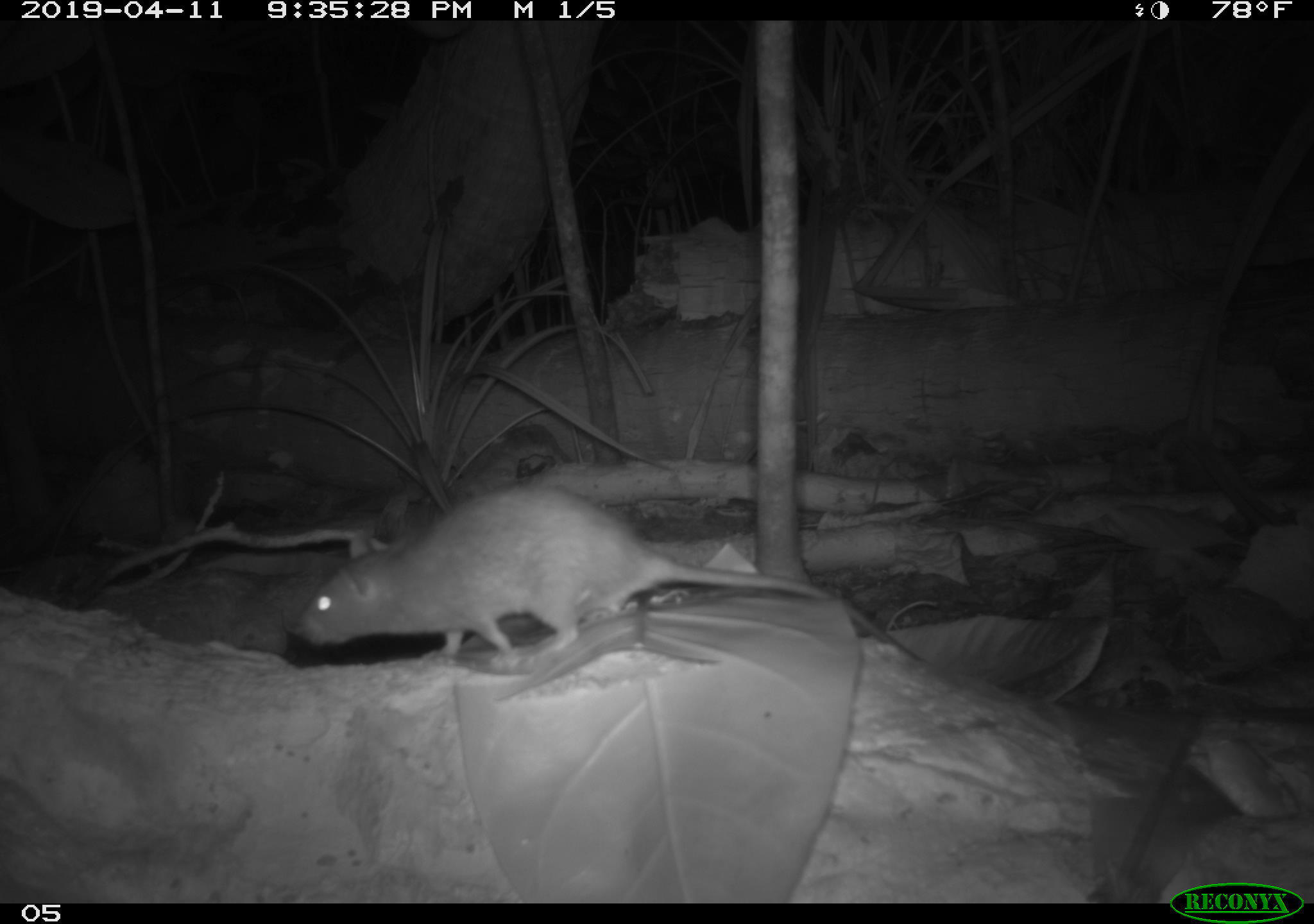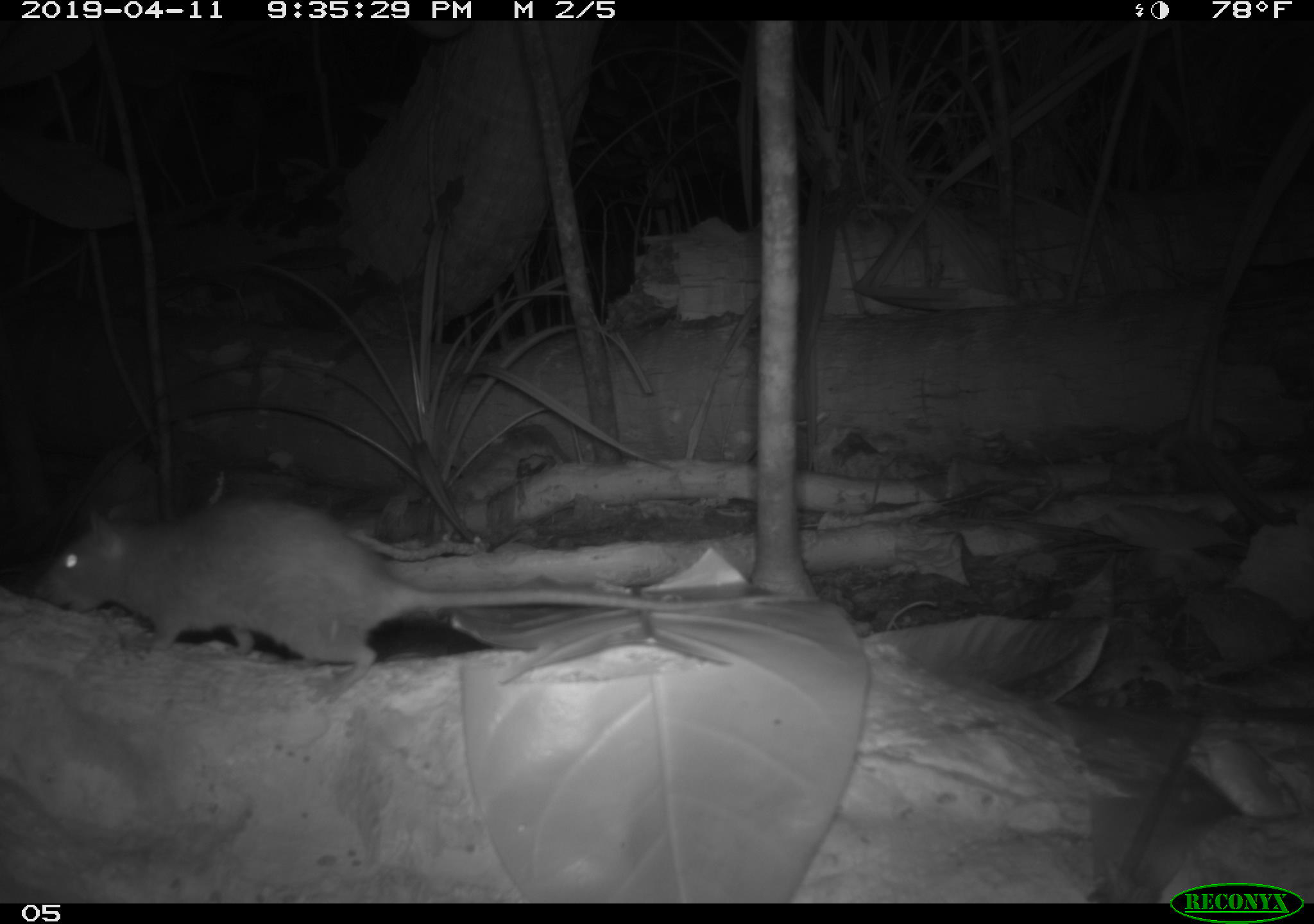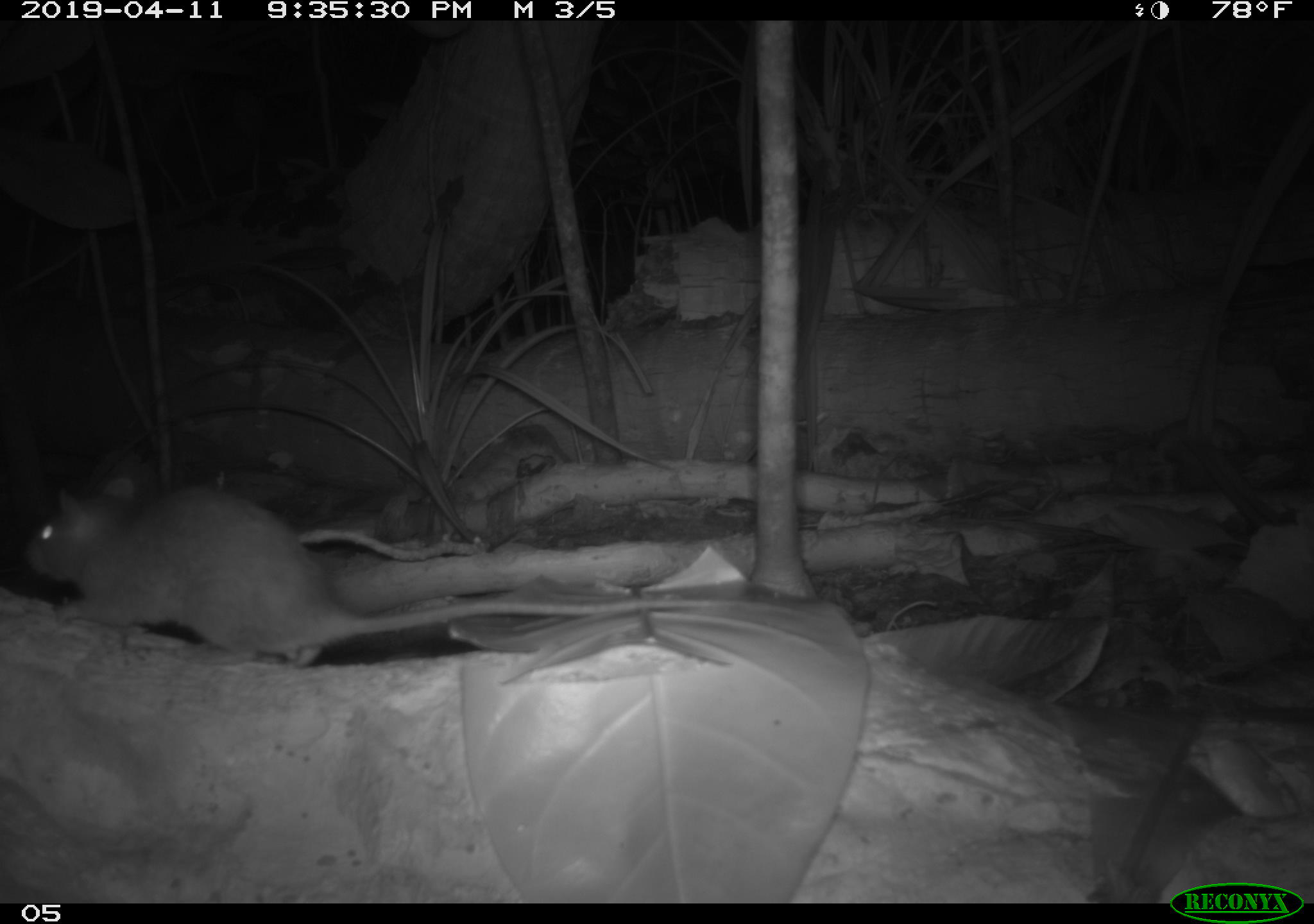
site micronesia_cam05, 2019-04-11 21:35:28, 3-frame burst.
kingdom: Animalia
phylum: Chordata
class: Mammalia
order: Rodentia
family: Muridae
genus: Rattus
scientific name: Rattus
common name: rat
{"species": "rat (Rattus)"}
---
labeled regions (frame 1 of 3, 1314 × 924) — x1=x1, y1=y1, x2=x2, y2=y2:
rat: x1=293, y1=484, x2=823, y2=663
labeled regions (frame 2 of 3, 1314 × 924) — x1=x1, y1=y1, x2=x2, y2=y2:
rat: x1=44, y1=492, x2=807, y2=676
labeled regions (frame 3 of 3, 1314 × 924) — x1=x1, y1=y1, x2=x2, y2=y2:
rat: x1=22, y1=461, x2=763, y2=670